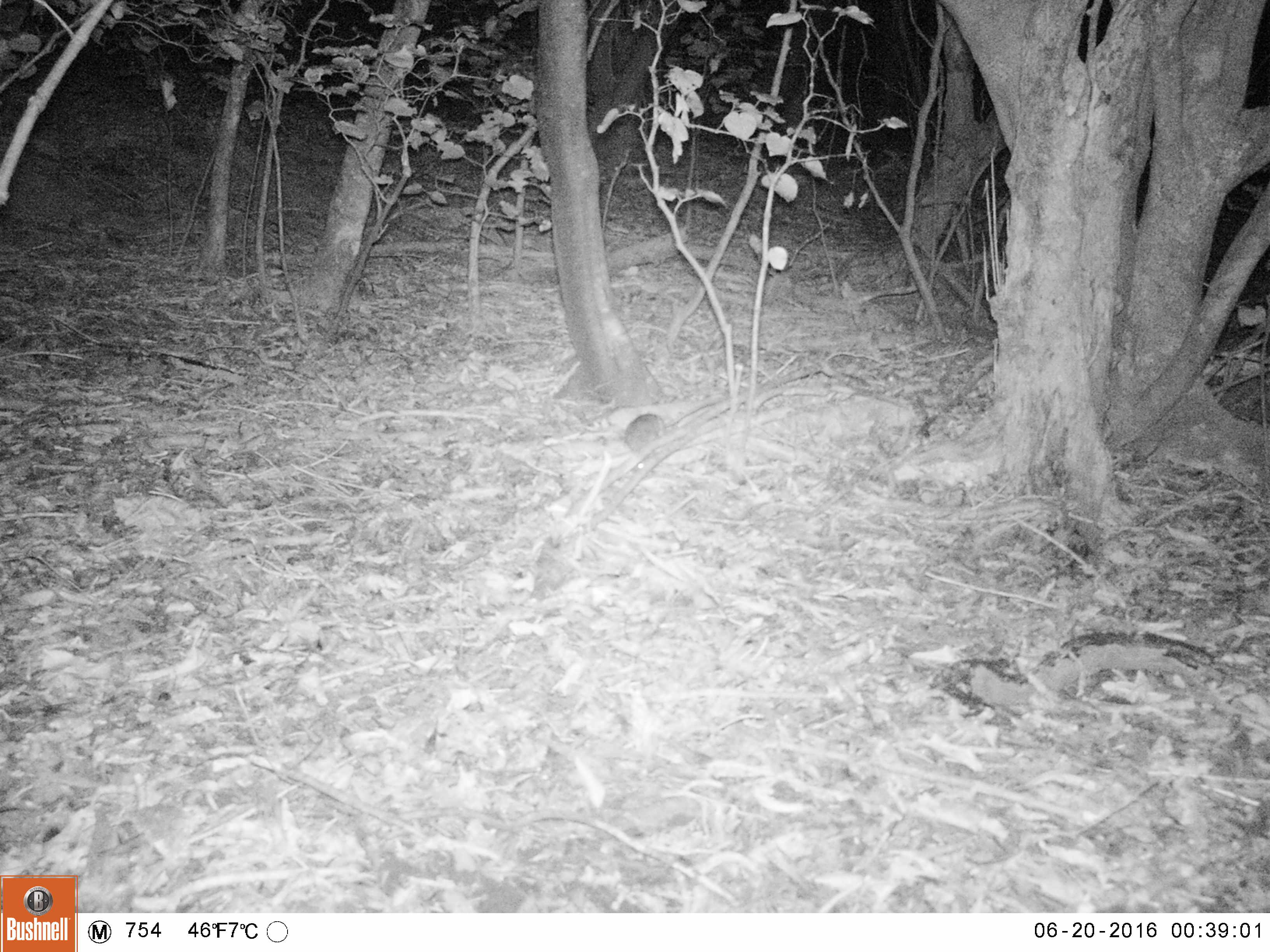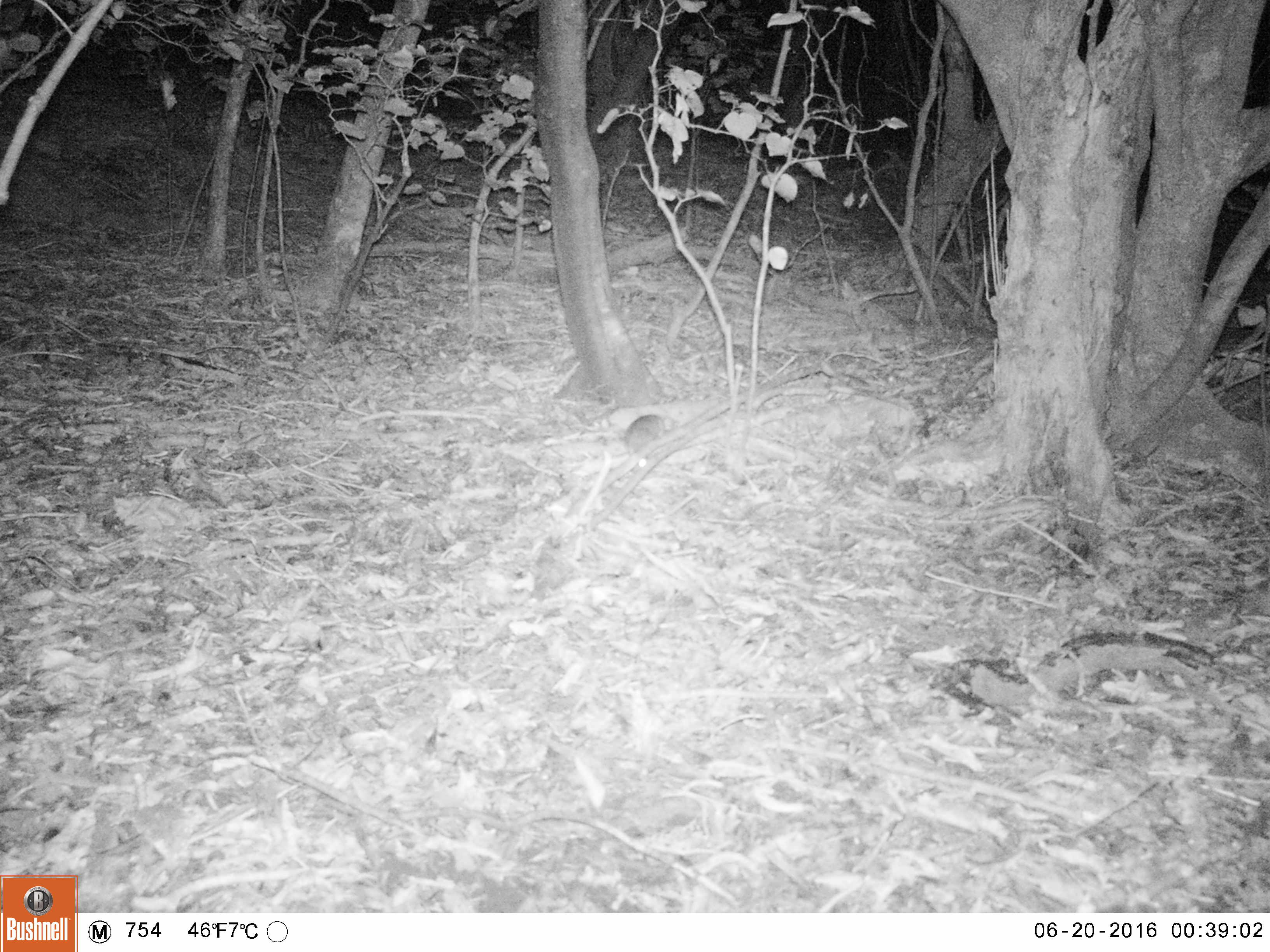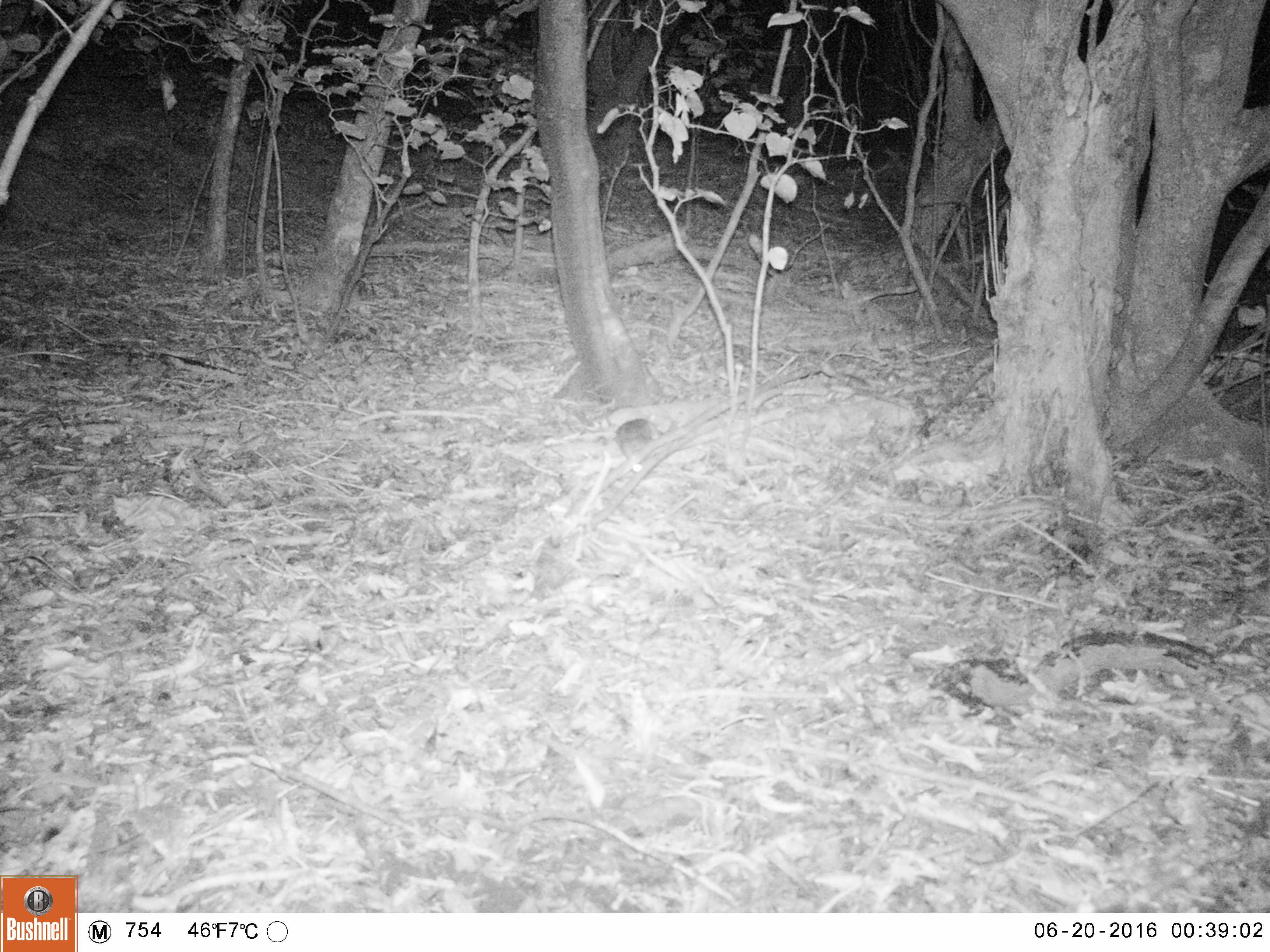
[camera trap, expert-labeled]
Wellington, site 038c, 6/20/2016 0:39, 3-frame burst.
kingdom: Animalia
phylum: Chordata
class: Mammalia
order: Rodentia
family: Muridae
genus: Rattus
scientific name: Rattus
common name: rat